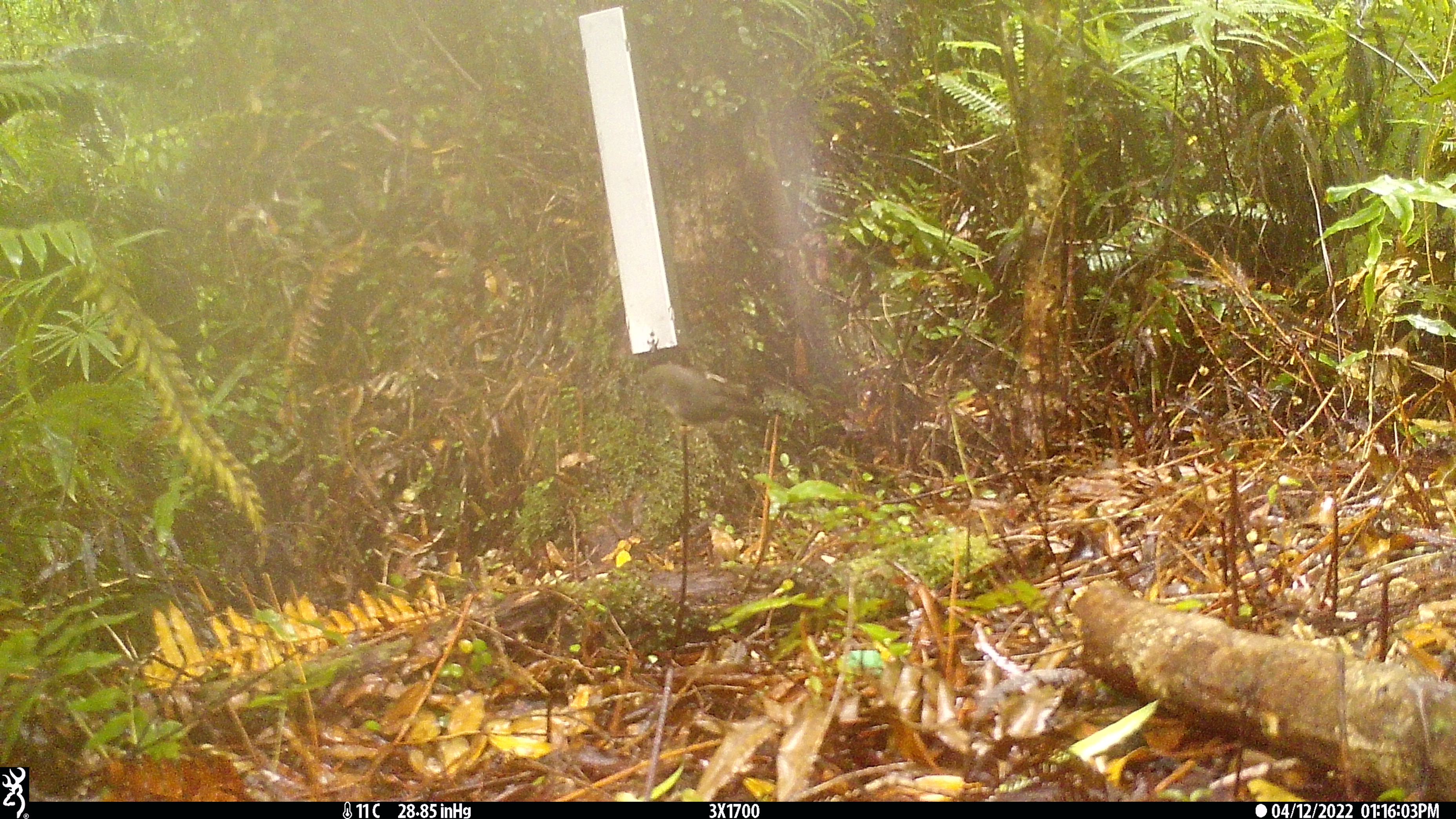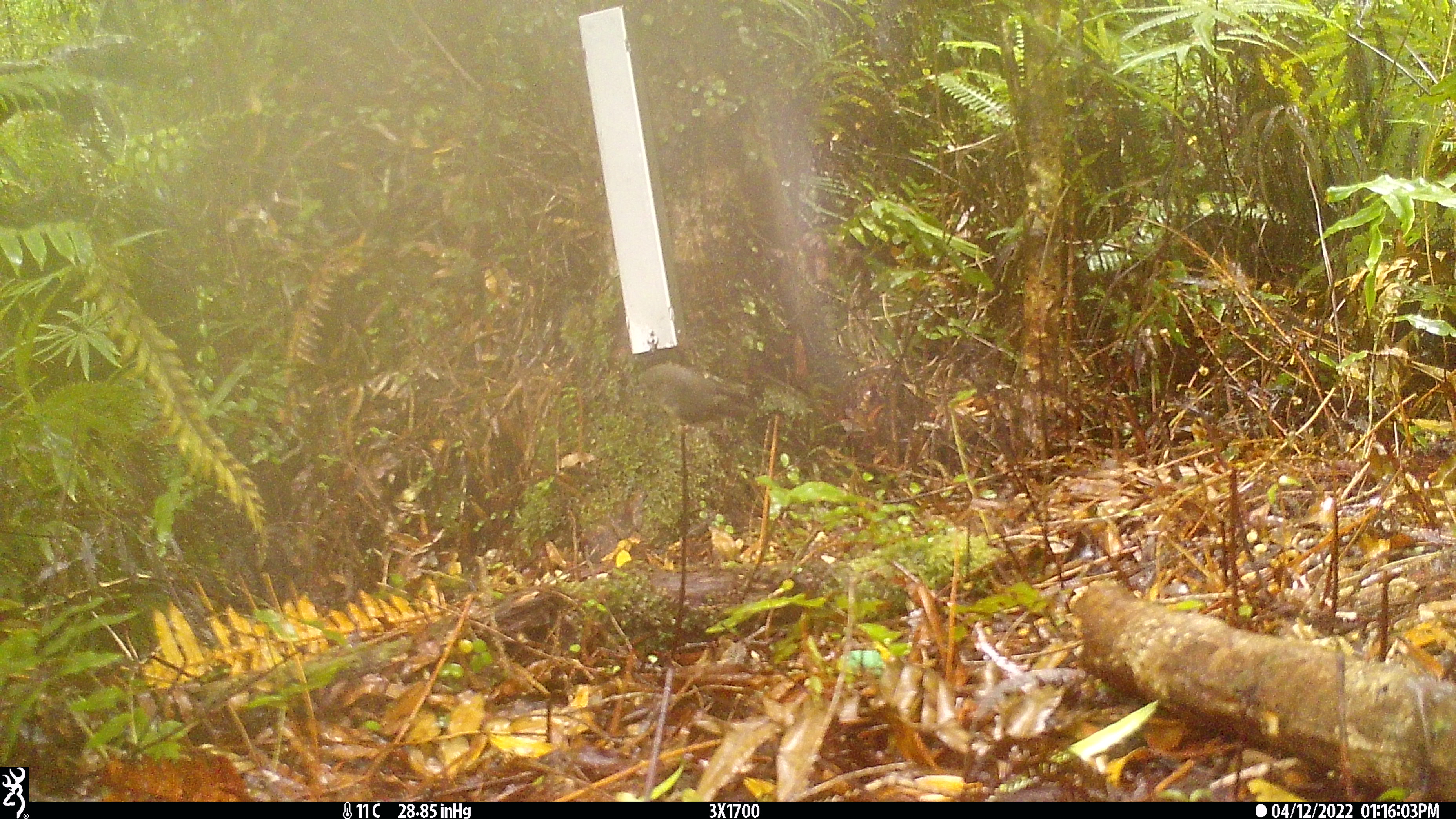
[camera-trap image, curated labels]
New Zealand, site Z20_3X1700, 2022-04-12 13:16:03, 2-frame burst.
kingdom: Animalia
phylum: Chordata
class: Aves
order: Passeriformes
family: Petroicidae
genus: Petroica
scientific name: Petroica macrocephala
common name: tomtit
Tomtit (Petroica macrocephala).